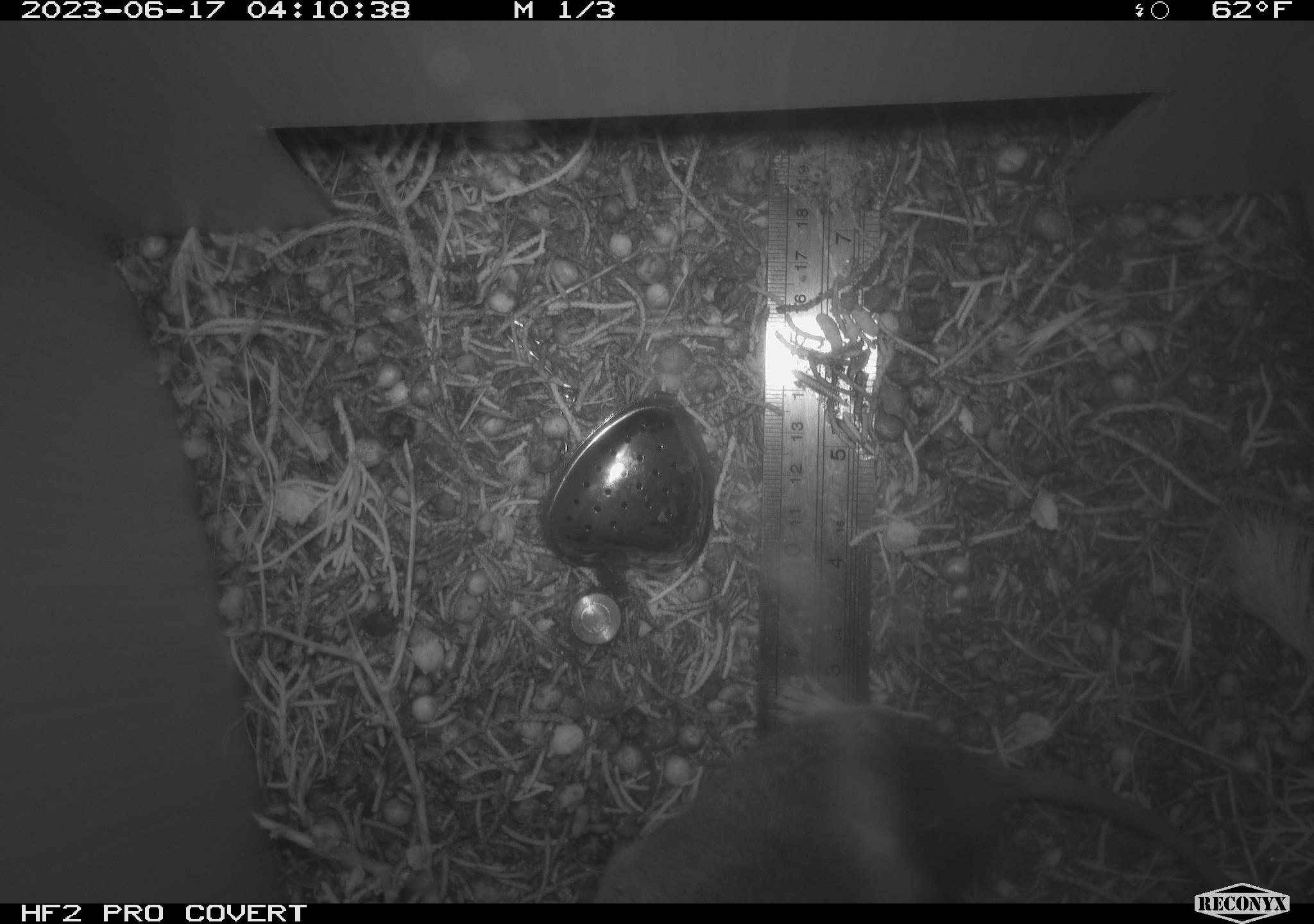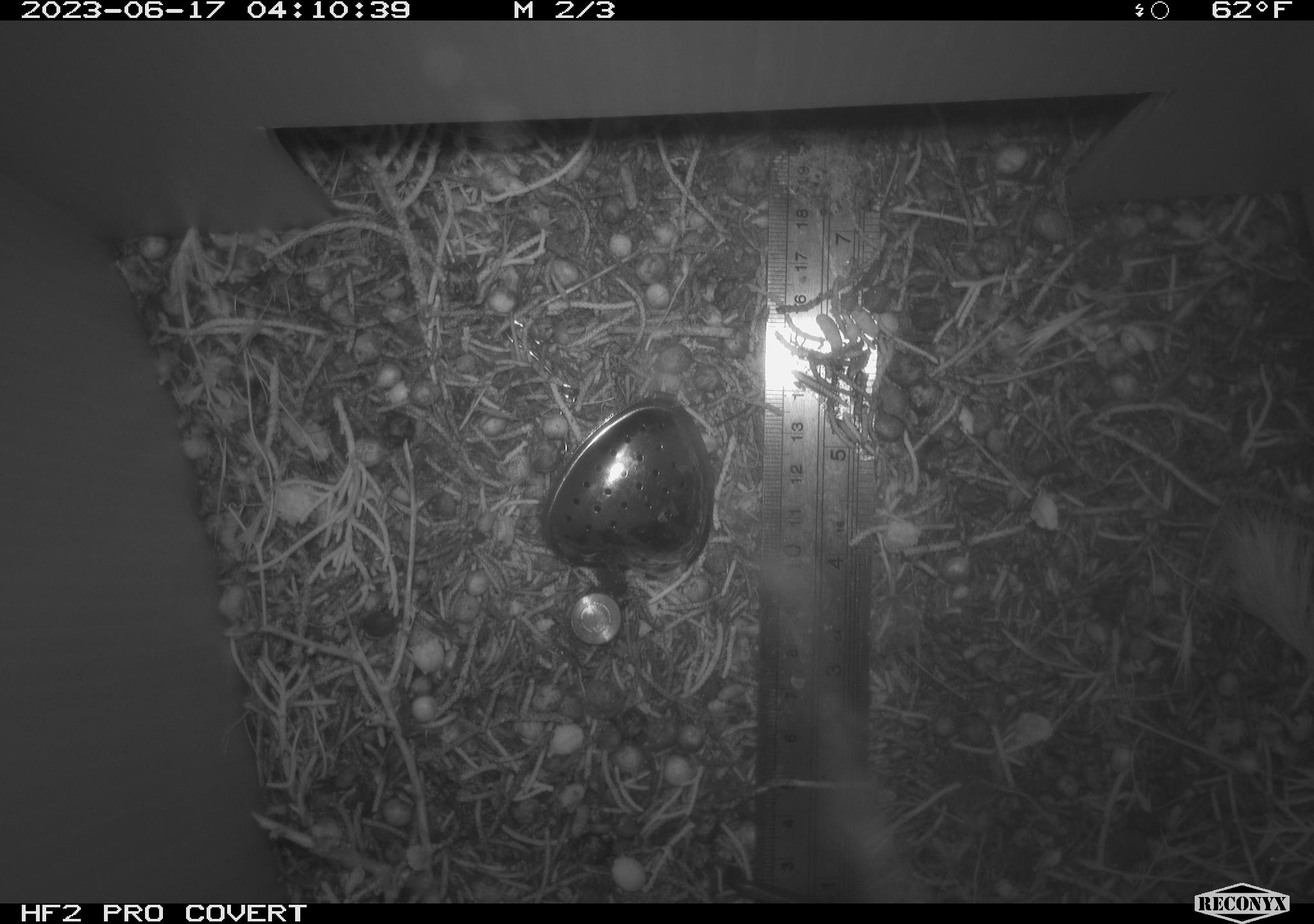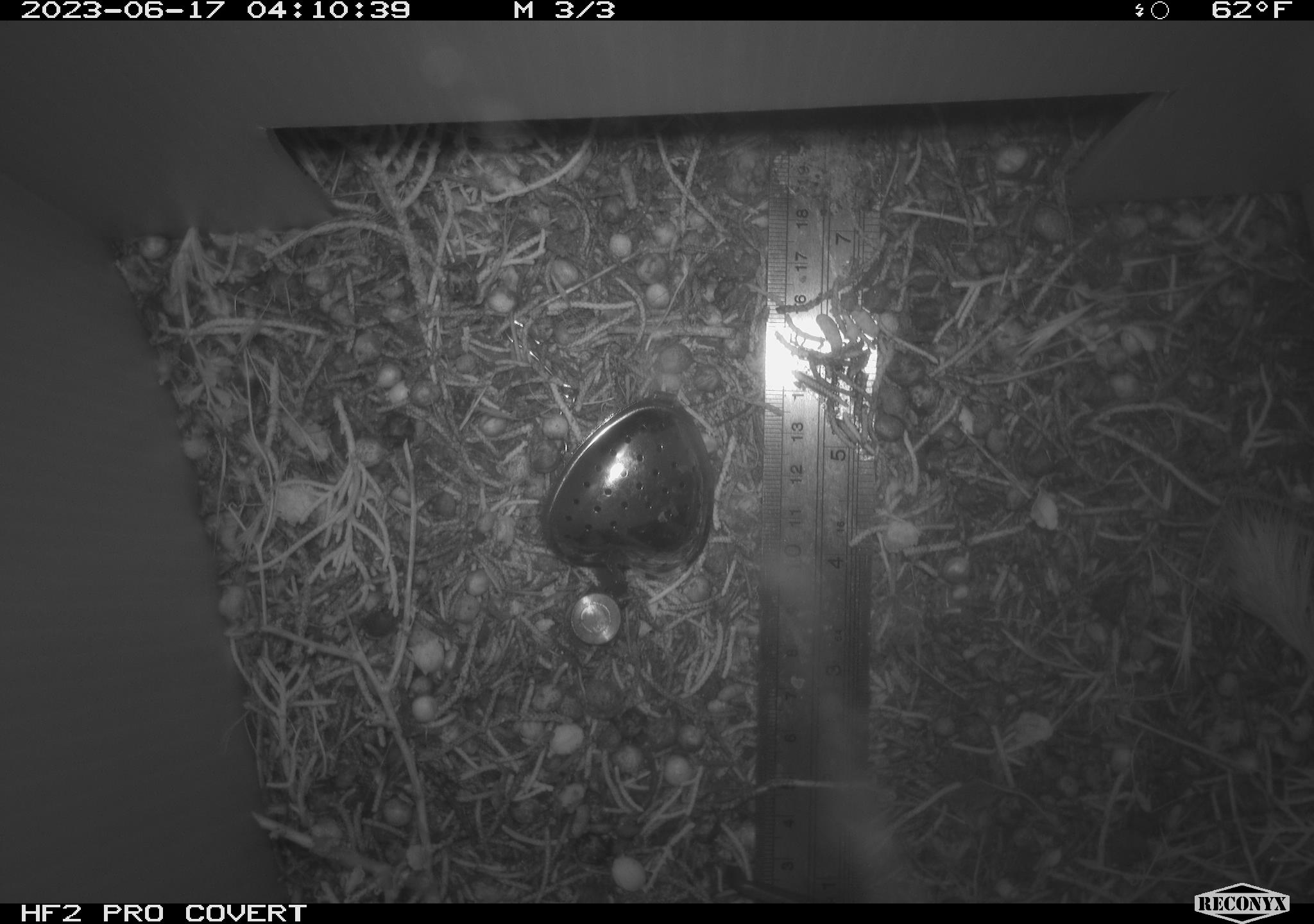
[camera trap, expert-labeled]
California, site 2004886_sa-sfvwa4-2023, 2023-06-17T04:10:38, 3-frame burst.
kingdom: Animalia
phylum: Chordata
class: Mammalia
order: Rodentia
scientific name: Rodentia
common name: rodent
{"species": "rodent (Rodentia)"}